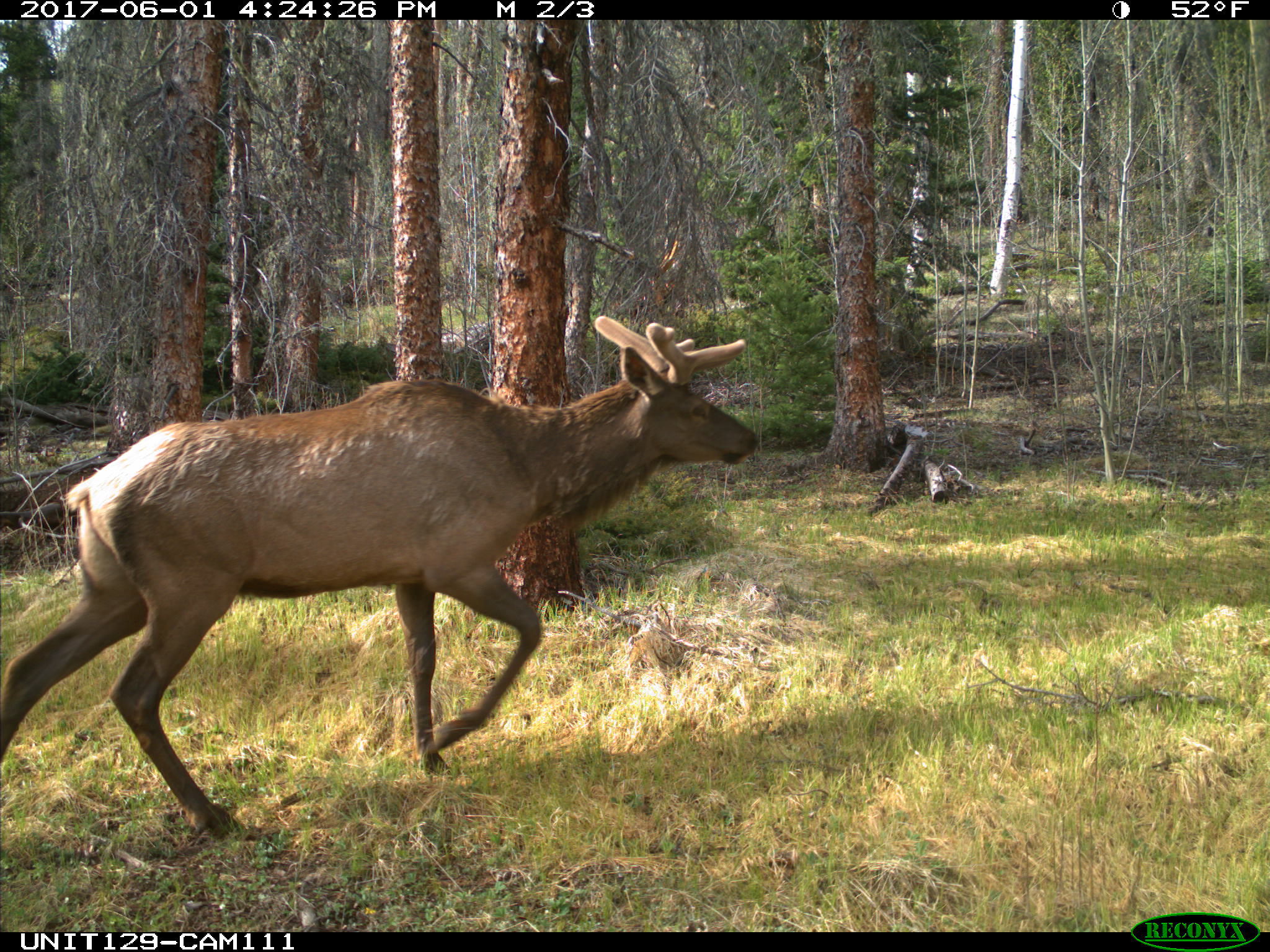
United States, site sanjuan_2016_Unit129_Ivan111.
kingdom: Animalia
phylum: Chordata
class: Mammalia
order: Artiodactyla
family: Cervidae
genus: Cervus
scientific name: Cervus elaphus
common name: red deer